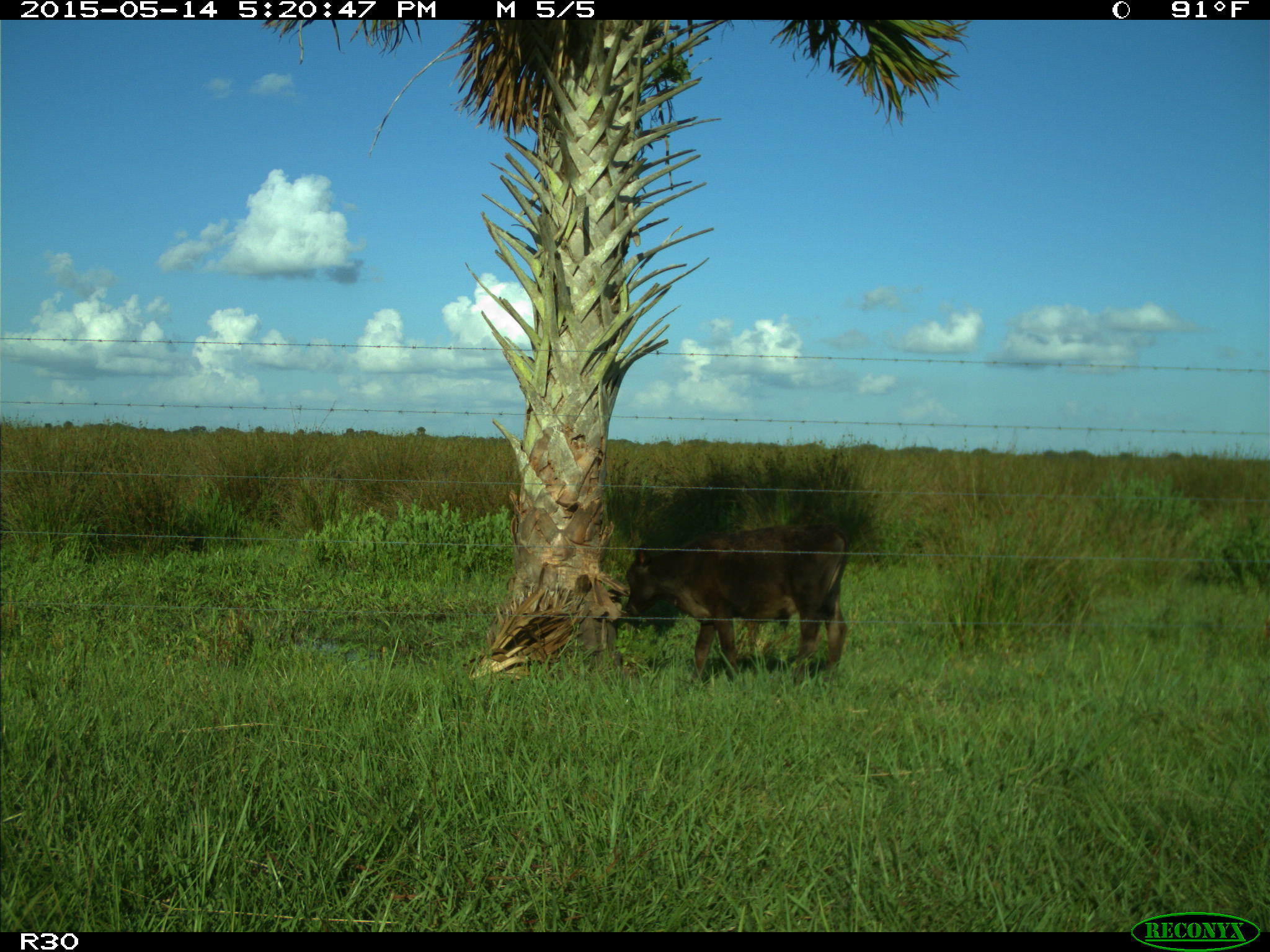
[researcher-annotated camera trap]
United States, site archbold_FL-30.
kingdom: Animalia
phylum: Chordata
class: Mammalia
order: Artiodactyla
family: Bovidae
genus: Bos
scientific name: Bos taurus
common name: domestic cow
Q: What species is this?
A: Bos taurus (domestic cow).